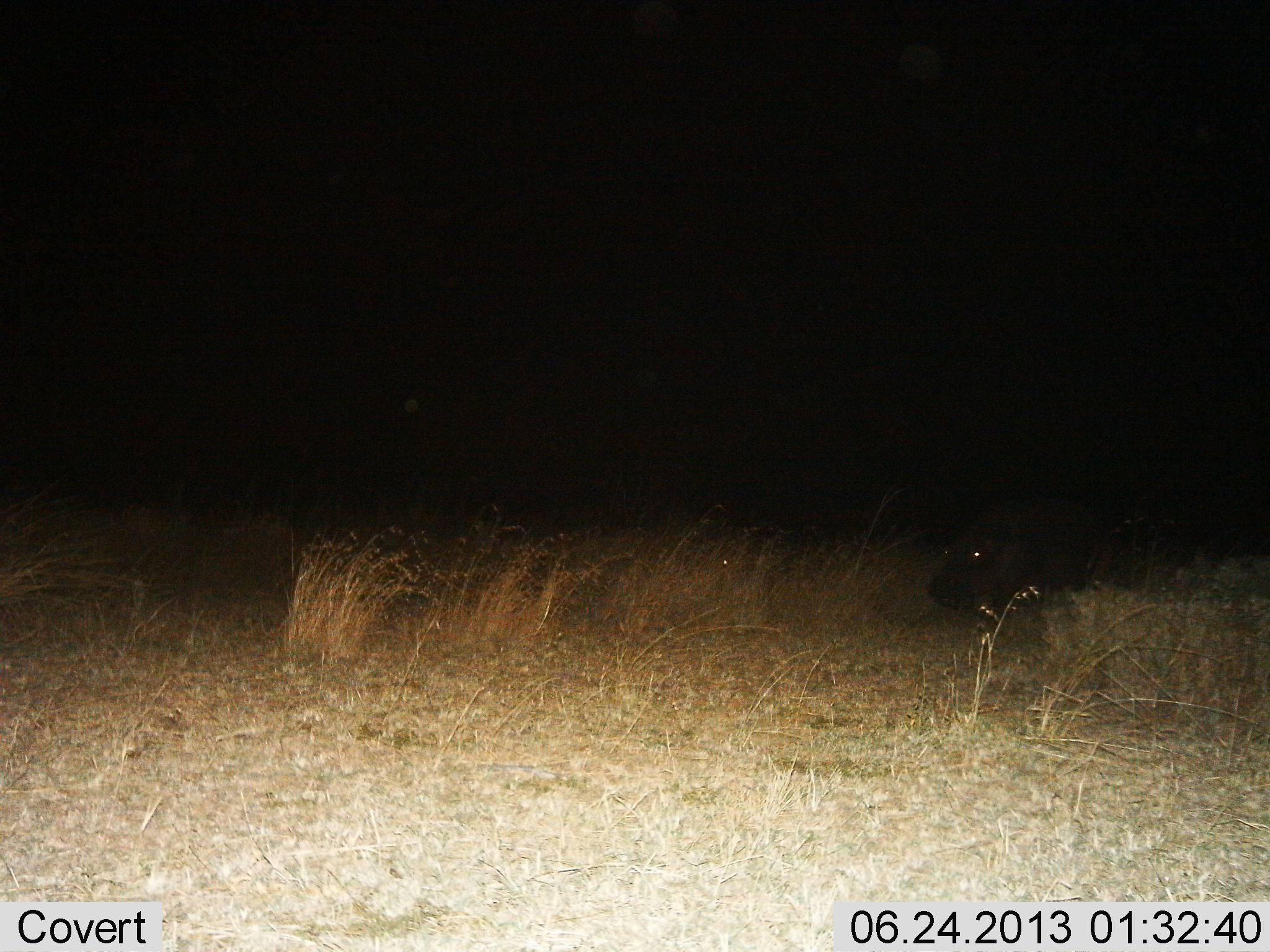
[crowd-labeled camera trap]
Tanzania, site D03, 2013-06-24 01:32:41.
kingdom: Animalia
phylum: Chordata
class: Mammalia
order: Artiodactyla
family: Hippopotamidae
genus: Hippopotamus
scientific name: Hippopotamus amphibius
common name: hippopotamus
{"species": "hippopotamus (Hippopotamus amphibius)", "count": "1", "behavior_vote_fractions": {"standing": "50%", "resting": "0%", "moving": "40%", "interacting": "0%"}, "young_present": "0%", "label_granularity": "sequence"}